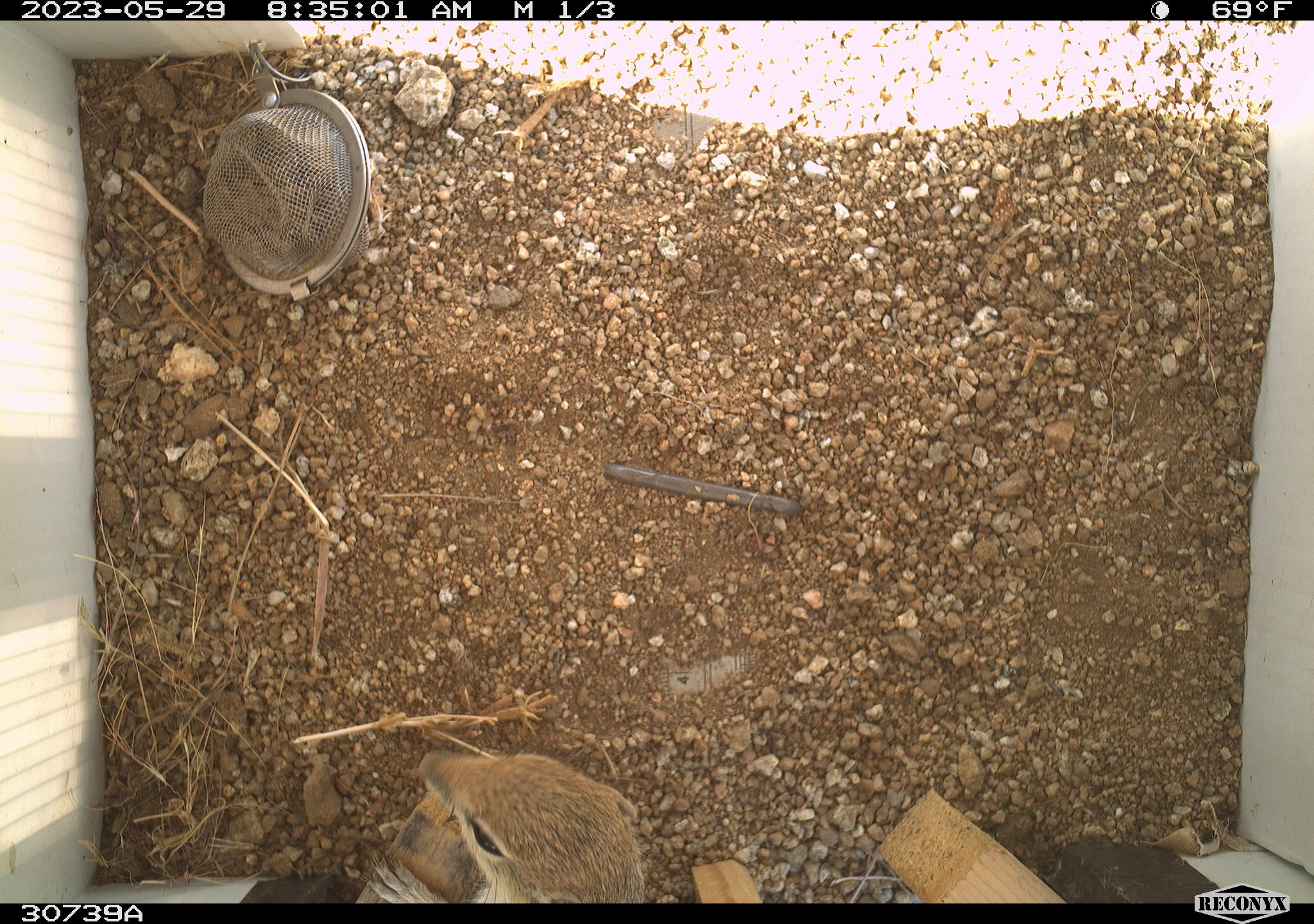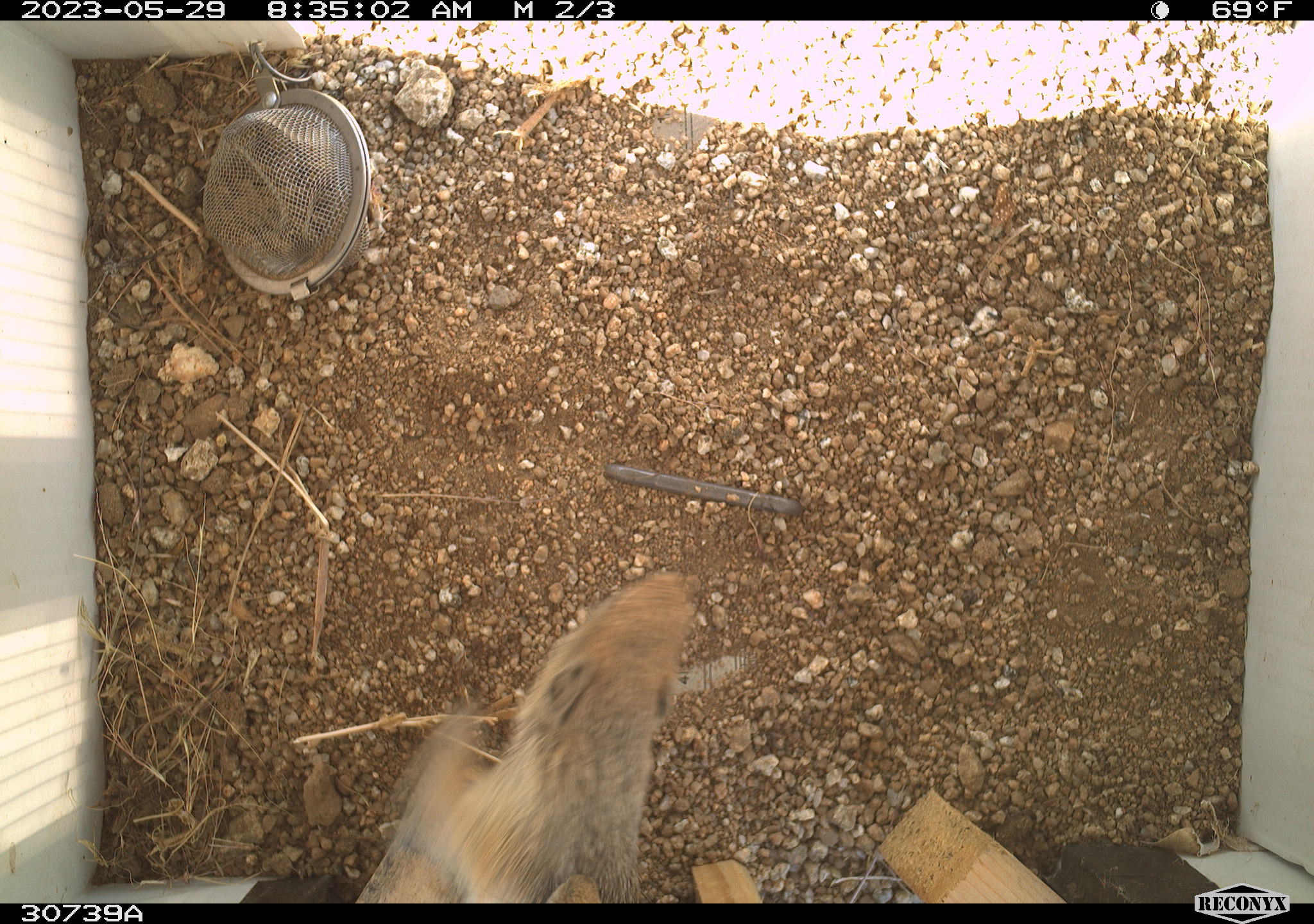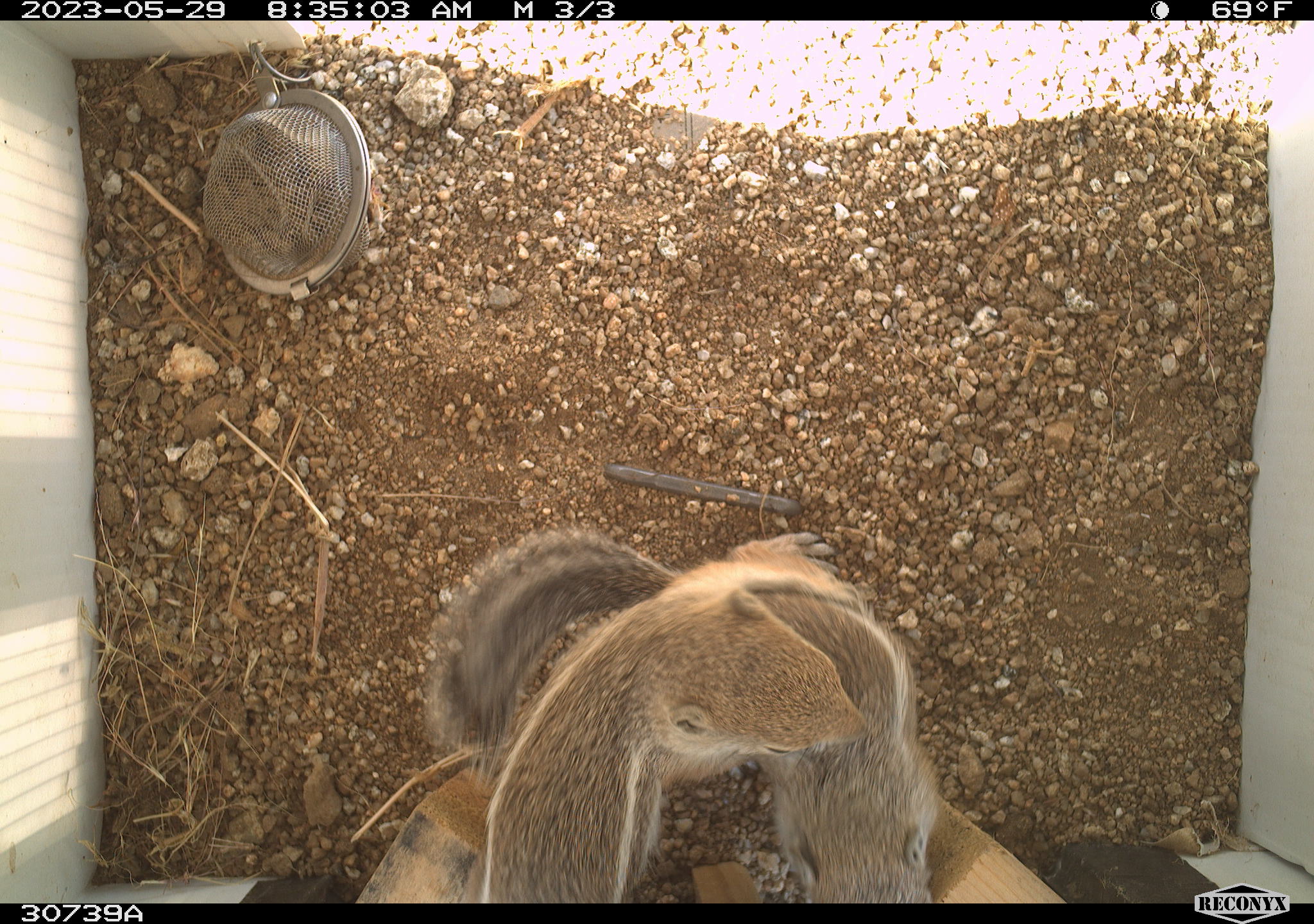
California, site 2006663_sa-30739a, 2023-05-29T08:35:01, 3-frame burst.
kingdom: Animalia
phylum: Chordata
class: Mammalia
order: Rodentia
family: Sciuridae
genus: Ammospermophilus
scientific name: Ammospermophilus leucurus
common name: white-tailed antelope squirrel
White-tailed antelope squirrel (Ammospermophilus leucurus).